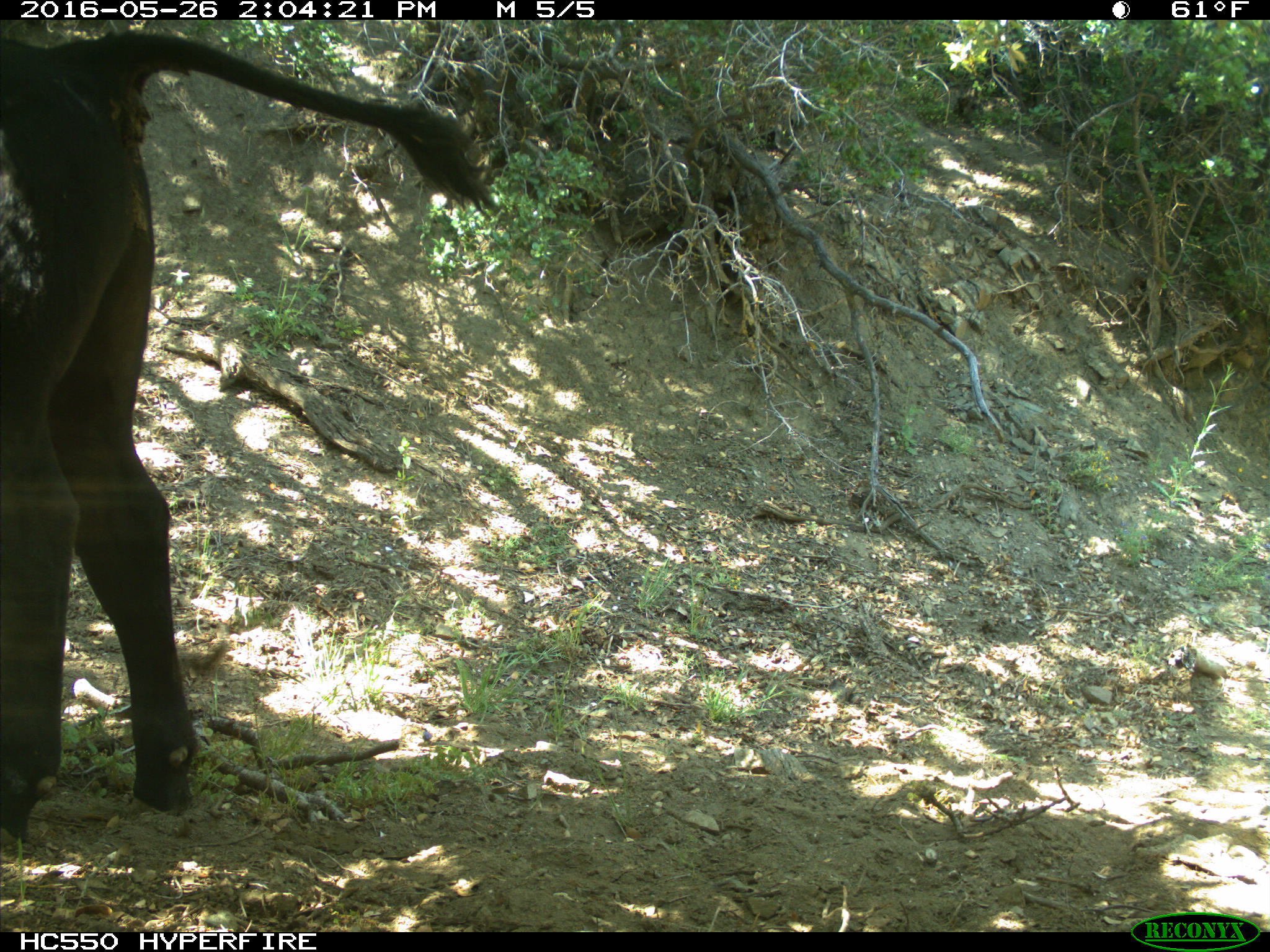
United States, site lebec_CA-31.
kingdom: Animalia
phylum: Chordata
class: Mammalia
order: Artiodactyla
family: Bovidae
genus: Bos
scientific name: Bos taurus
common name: domestic cow